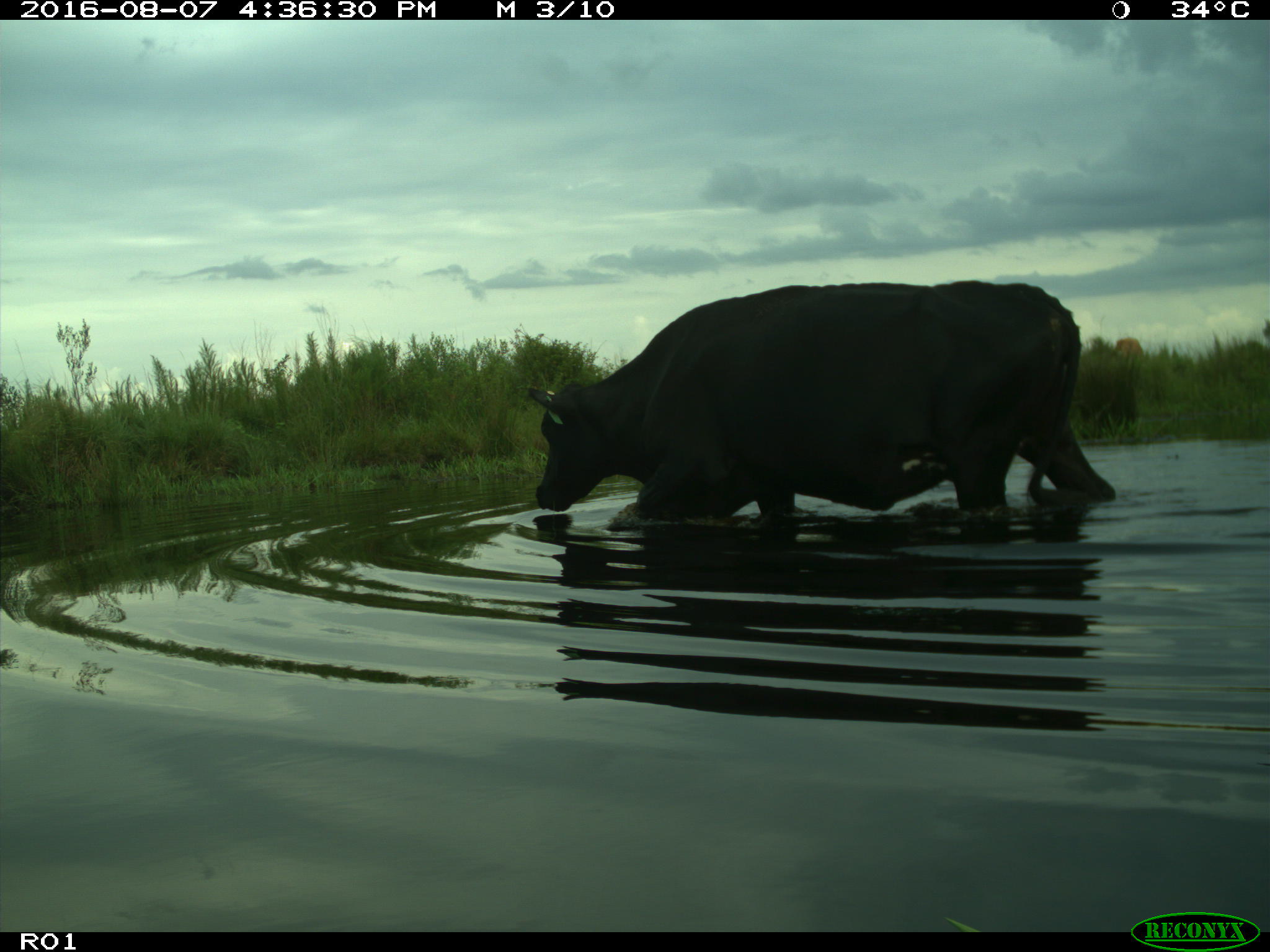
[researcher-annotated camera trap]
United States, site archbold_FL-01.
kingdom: Animalia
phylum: Chordata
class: Mammalia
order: Artiodactyla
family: Bovidae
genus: Bos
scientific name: Bos taurus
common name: domestic cow